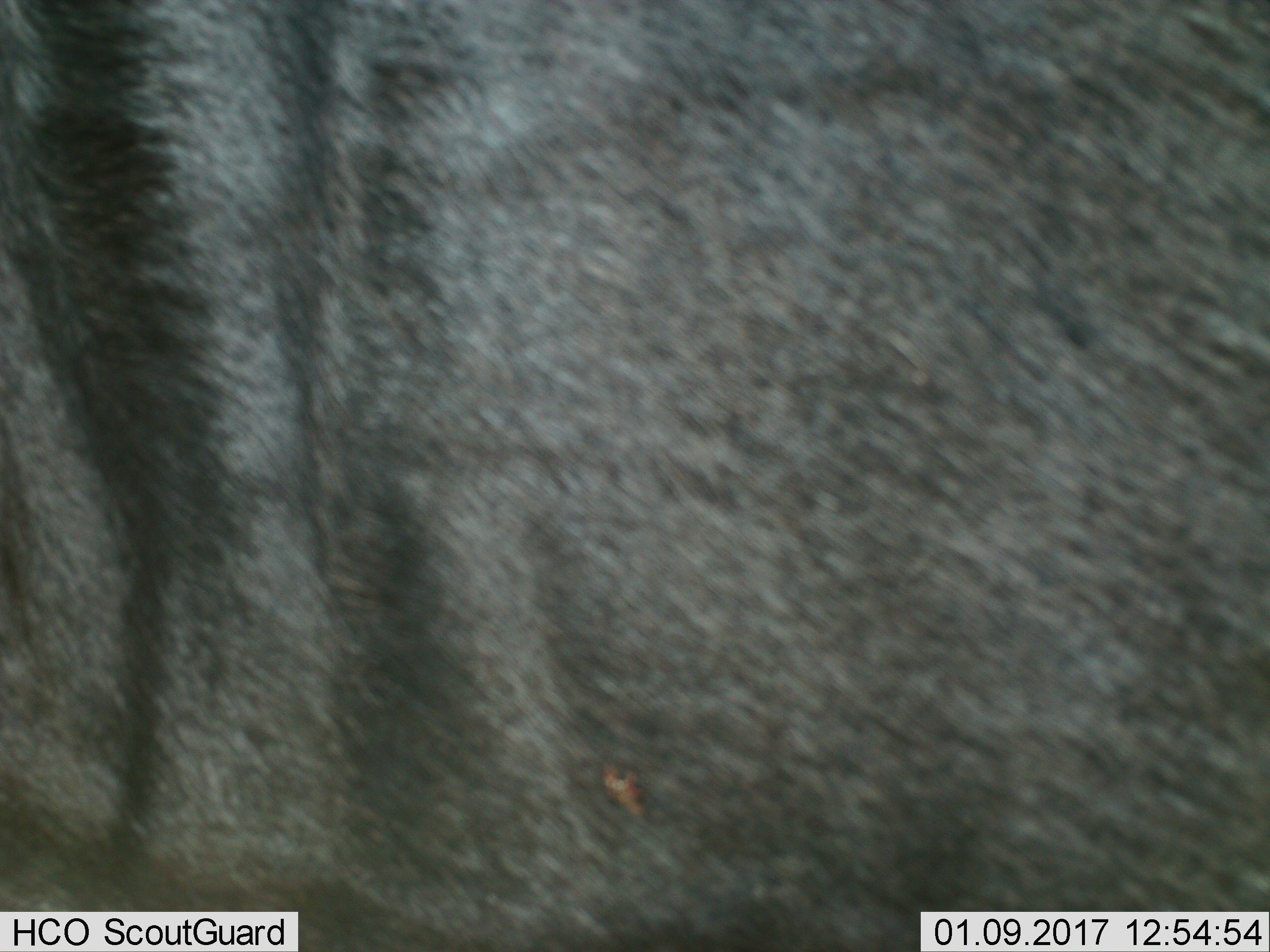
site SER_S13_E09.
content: unidentified animal